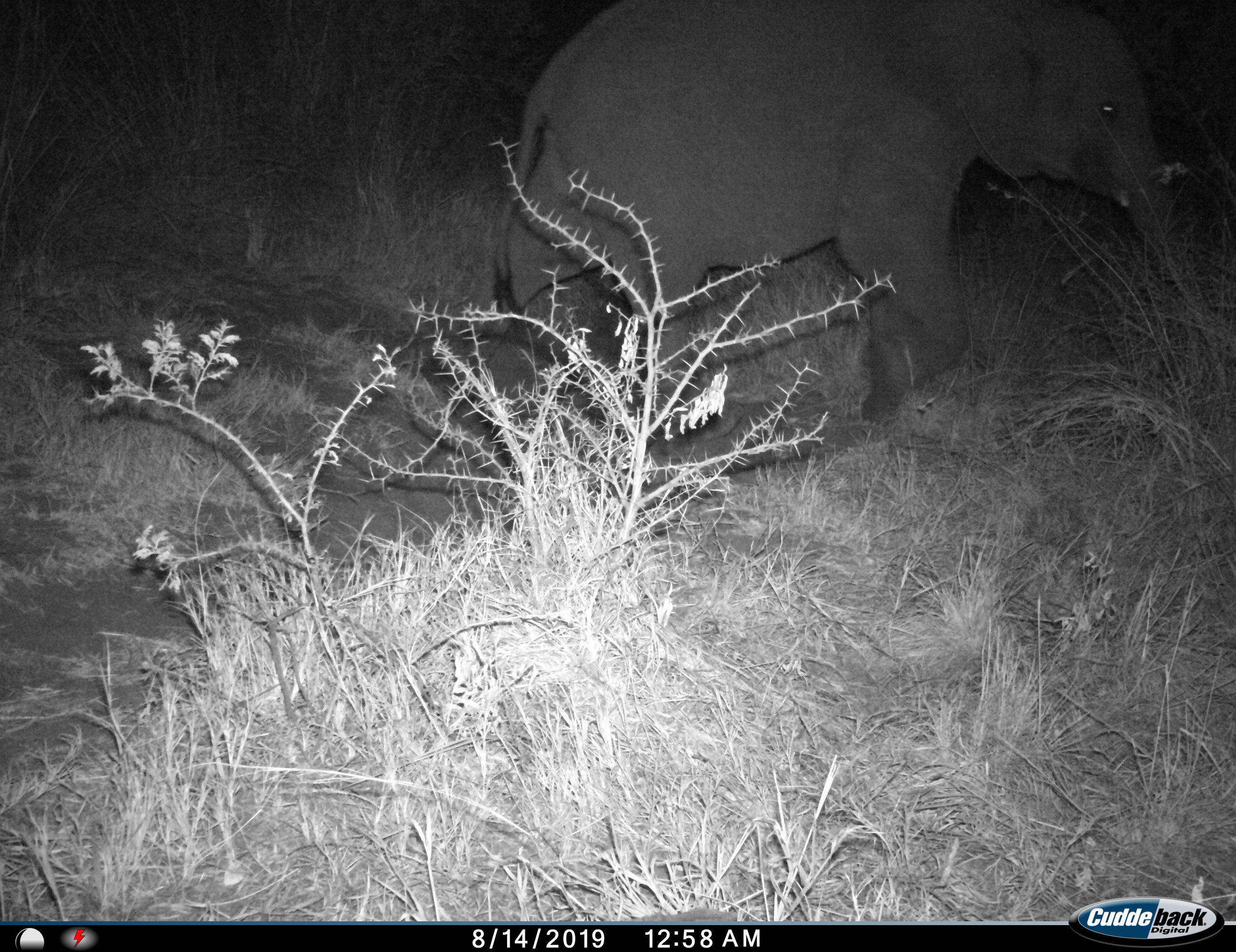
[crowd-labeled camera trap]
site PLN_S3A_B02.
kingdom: Animalia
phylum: Chordata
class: Mammalia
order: Proboscidea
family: Elephantidae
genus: Loxodonta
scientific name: Loxodonta africana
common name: african bush elephant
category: elephant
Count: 1.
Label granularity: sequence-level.